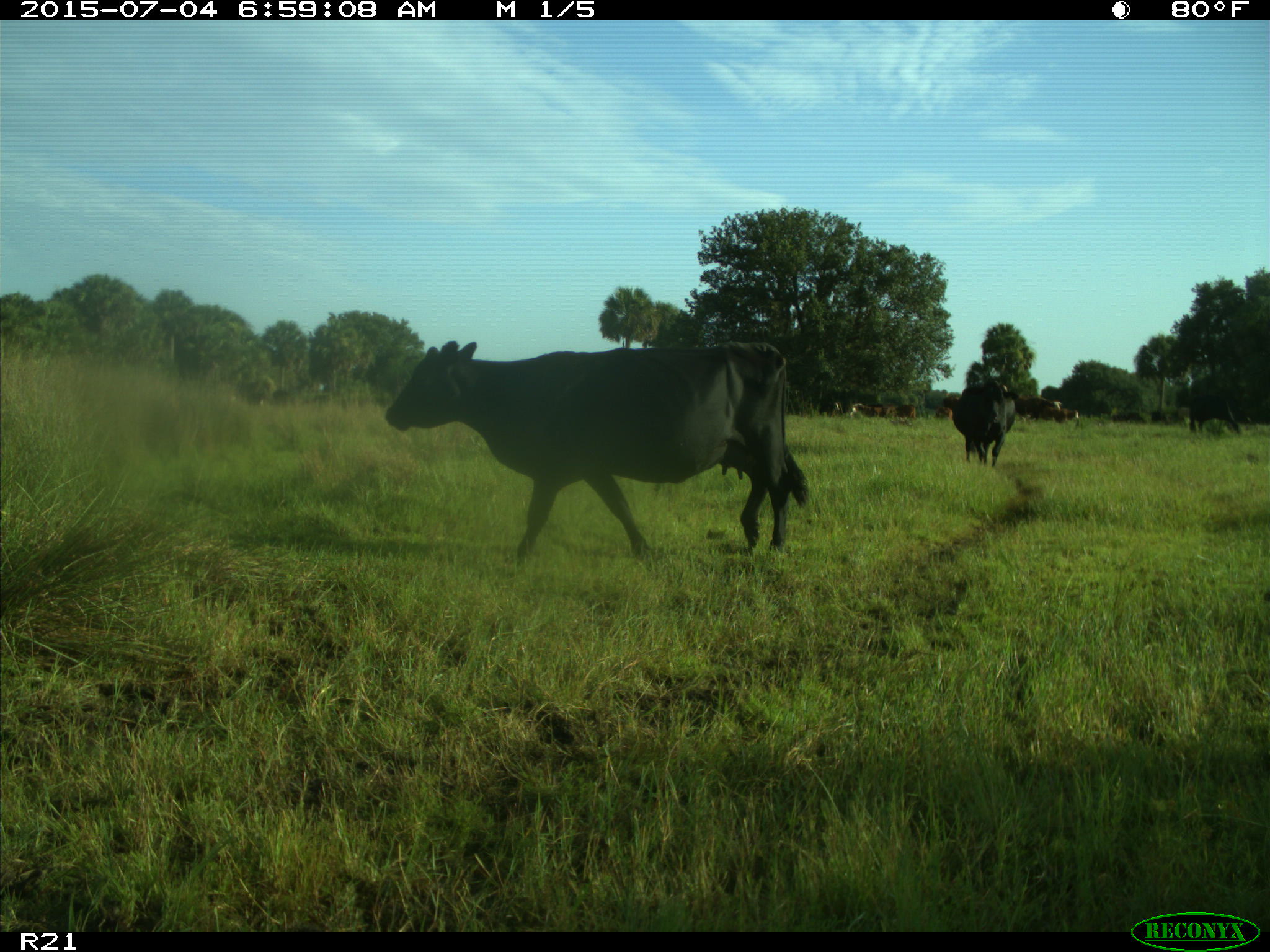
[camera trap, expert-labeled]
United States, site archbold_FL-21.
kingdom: Animalia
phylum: Chordata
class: Mammalia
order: Artiodactyla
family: Bovidae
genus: Bos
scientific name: Bos taurus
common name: domestic cow